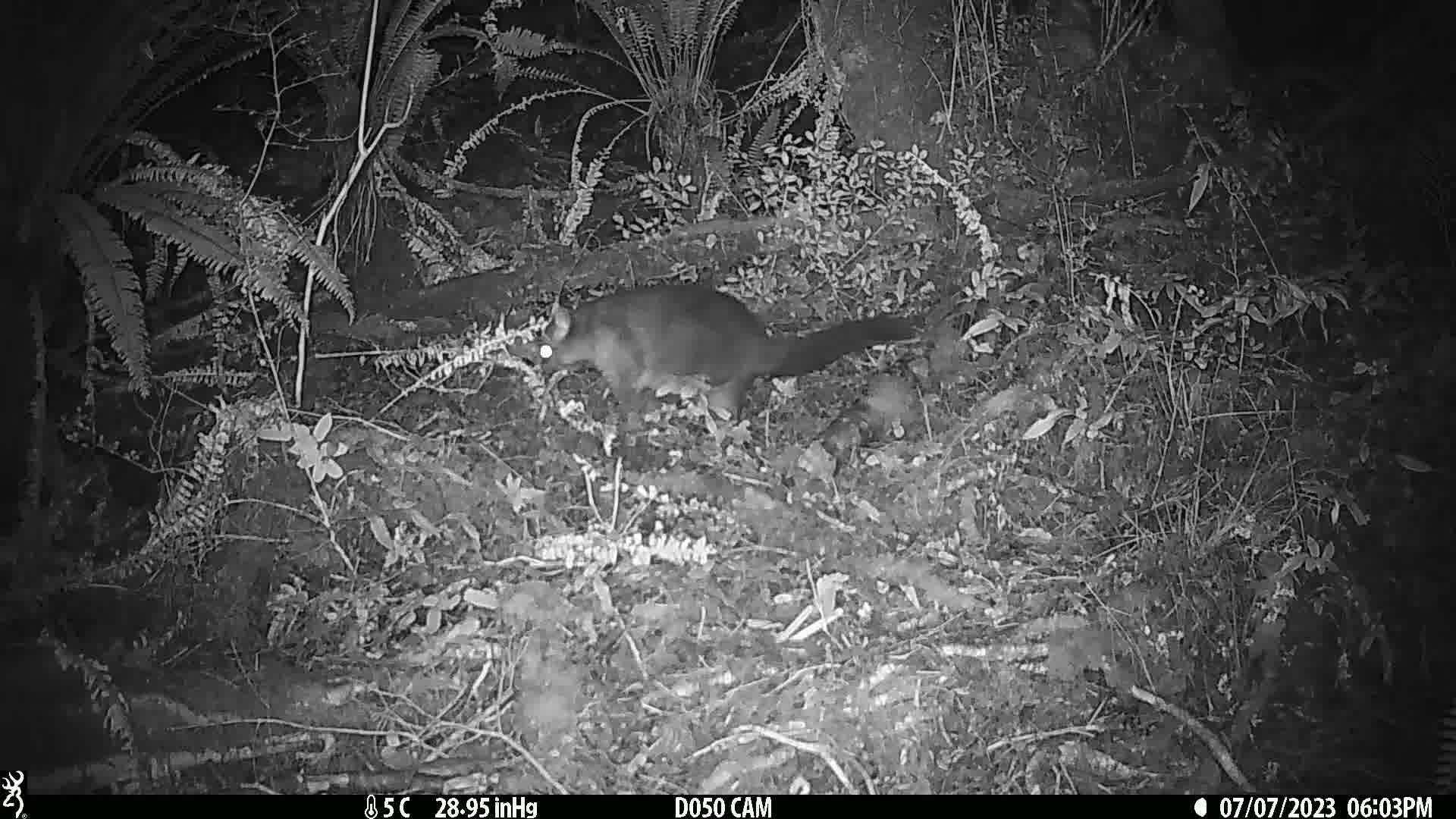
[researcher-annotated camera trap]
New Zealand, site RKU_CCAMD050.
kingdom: Animalia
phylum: Chordata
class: Mammalia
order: Diprotodontia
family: Phalangeridae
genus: Trichosurus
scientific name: Trichosurus vulpecula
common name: common brushtail possum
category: possum